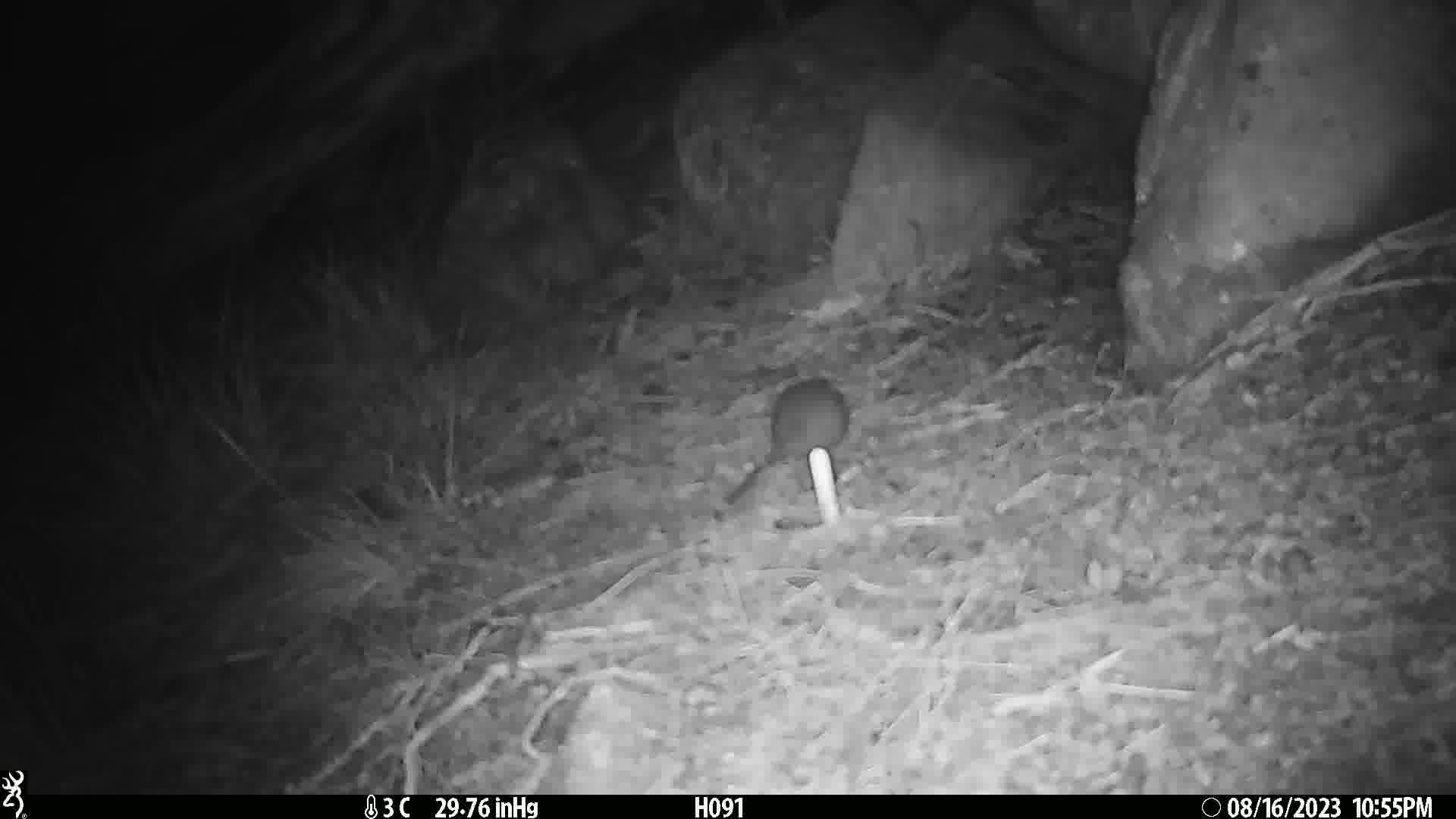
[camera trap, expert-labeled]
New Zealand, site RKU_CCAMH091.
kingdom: Animalia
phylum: Chordata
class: Mammalia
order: Rodentia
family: Muridae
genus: Rattus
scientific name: Rattus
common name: rat